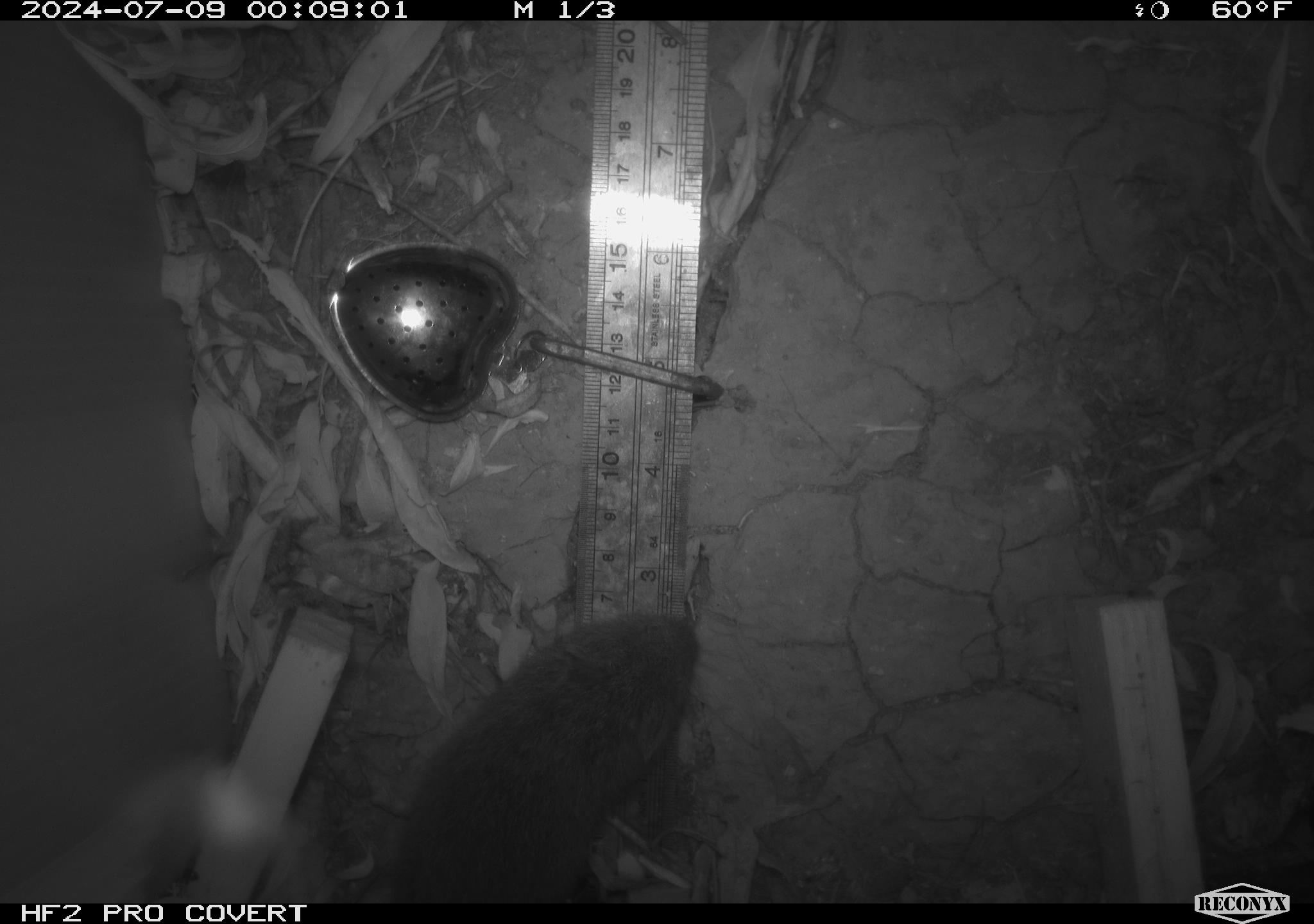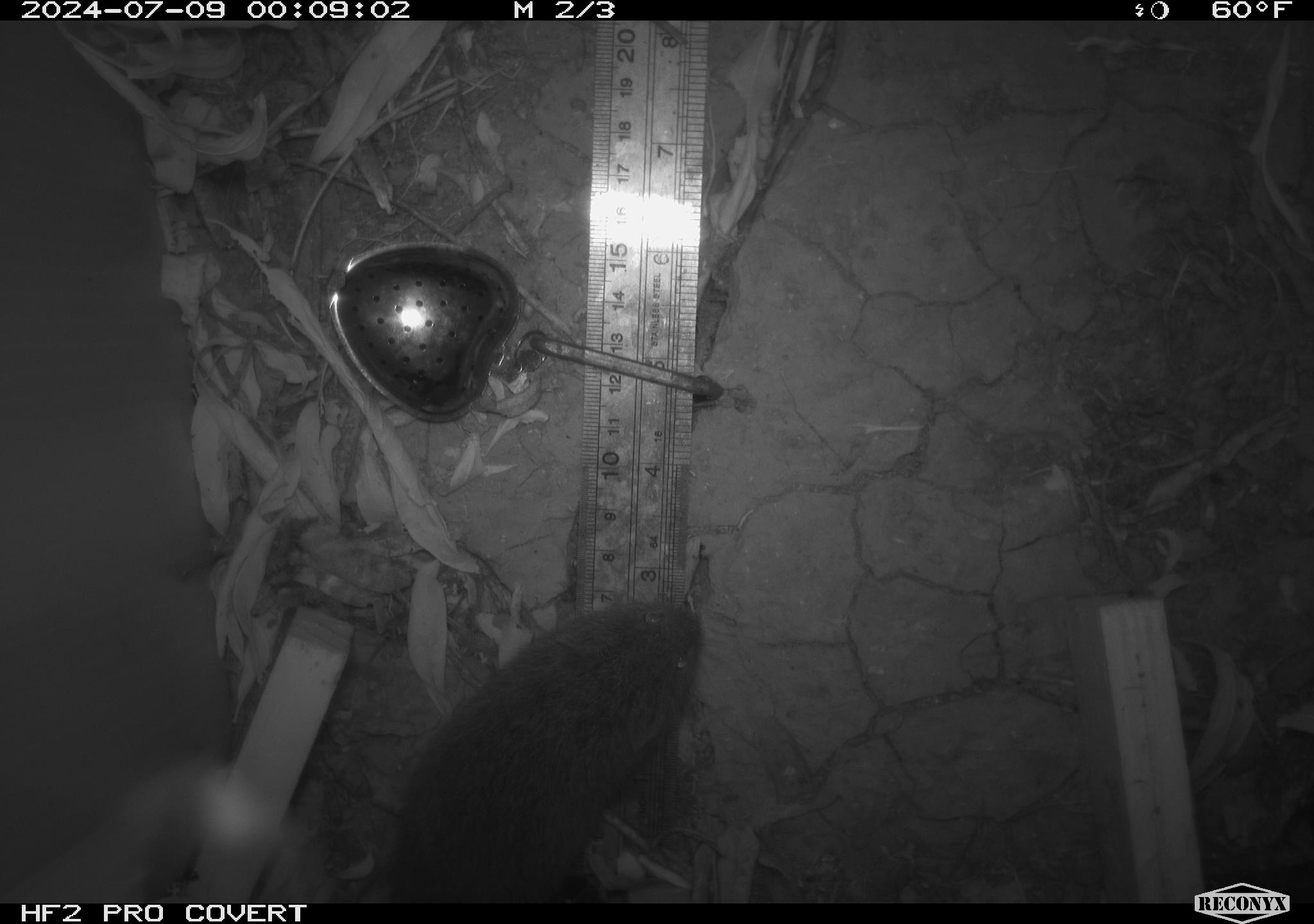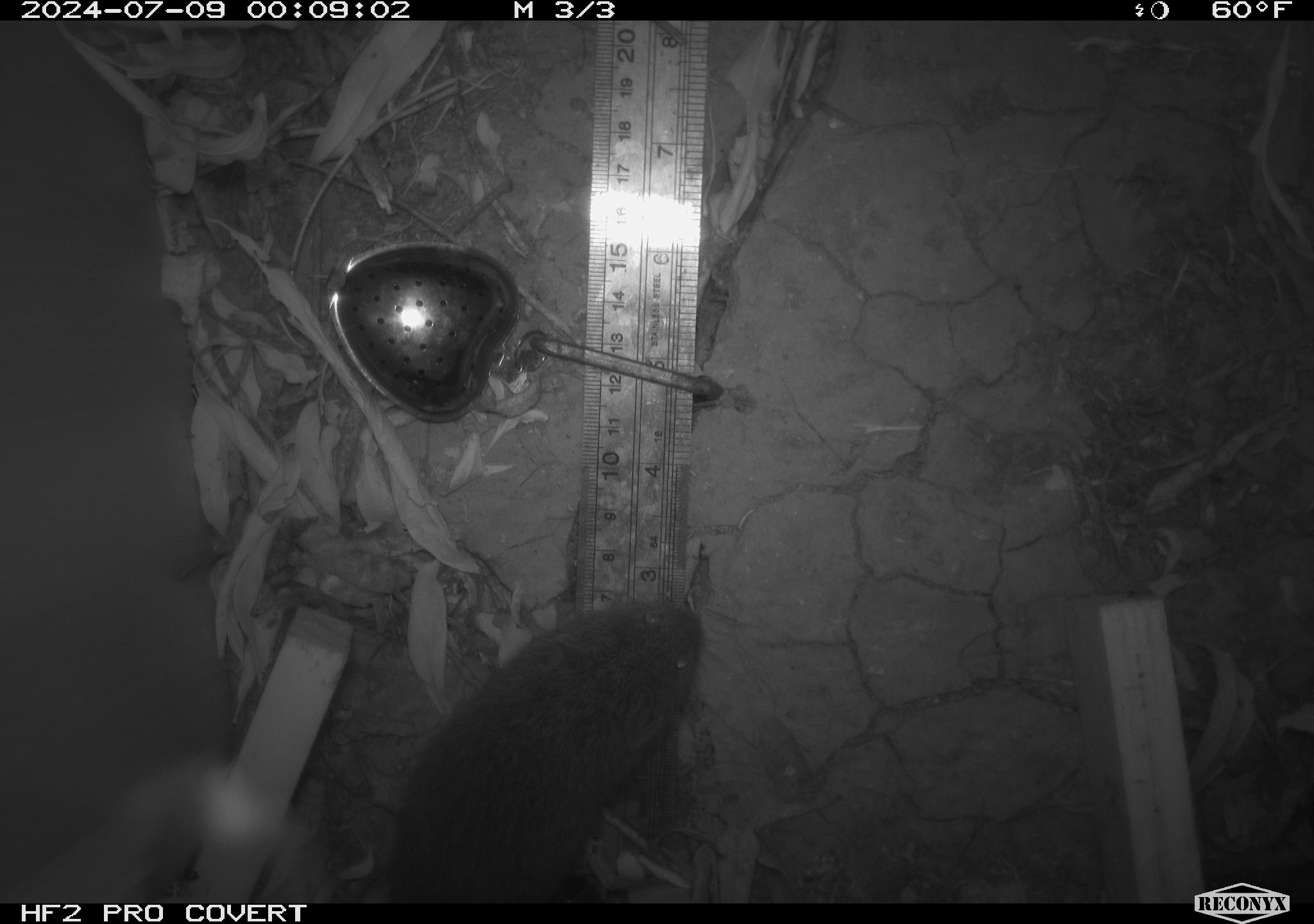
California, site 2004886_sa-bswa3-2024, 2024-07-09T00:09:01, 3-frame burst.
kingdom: Animalia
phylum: Chordata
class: Mammalia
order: Rodentia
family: Cricetidae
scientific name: Arvicolinae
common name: voles, lemmings, and muskrats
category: arvicolinae subfamily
Arvicolinae subfamily (voles, lemmings, and muskrats) (Arvicolinae).